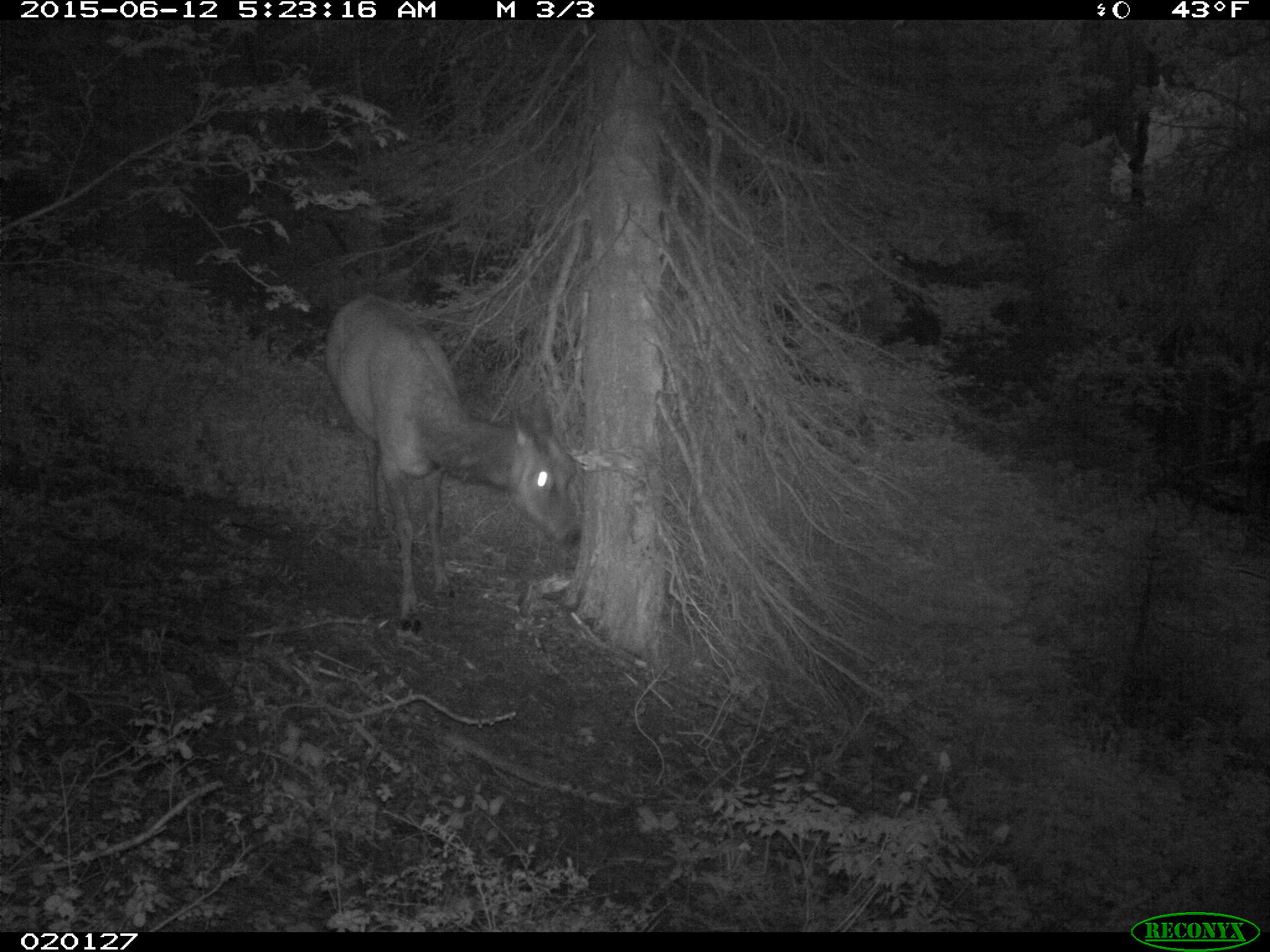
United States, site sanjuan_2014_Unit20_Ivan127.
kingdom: Animalia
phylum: Chordata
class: Mammalia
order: Artiodactyla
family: Cervidae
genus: Cervus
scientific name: Cervus elaphus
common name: red deer